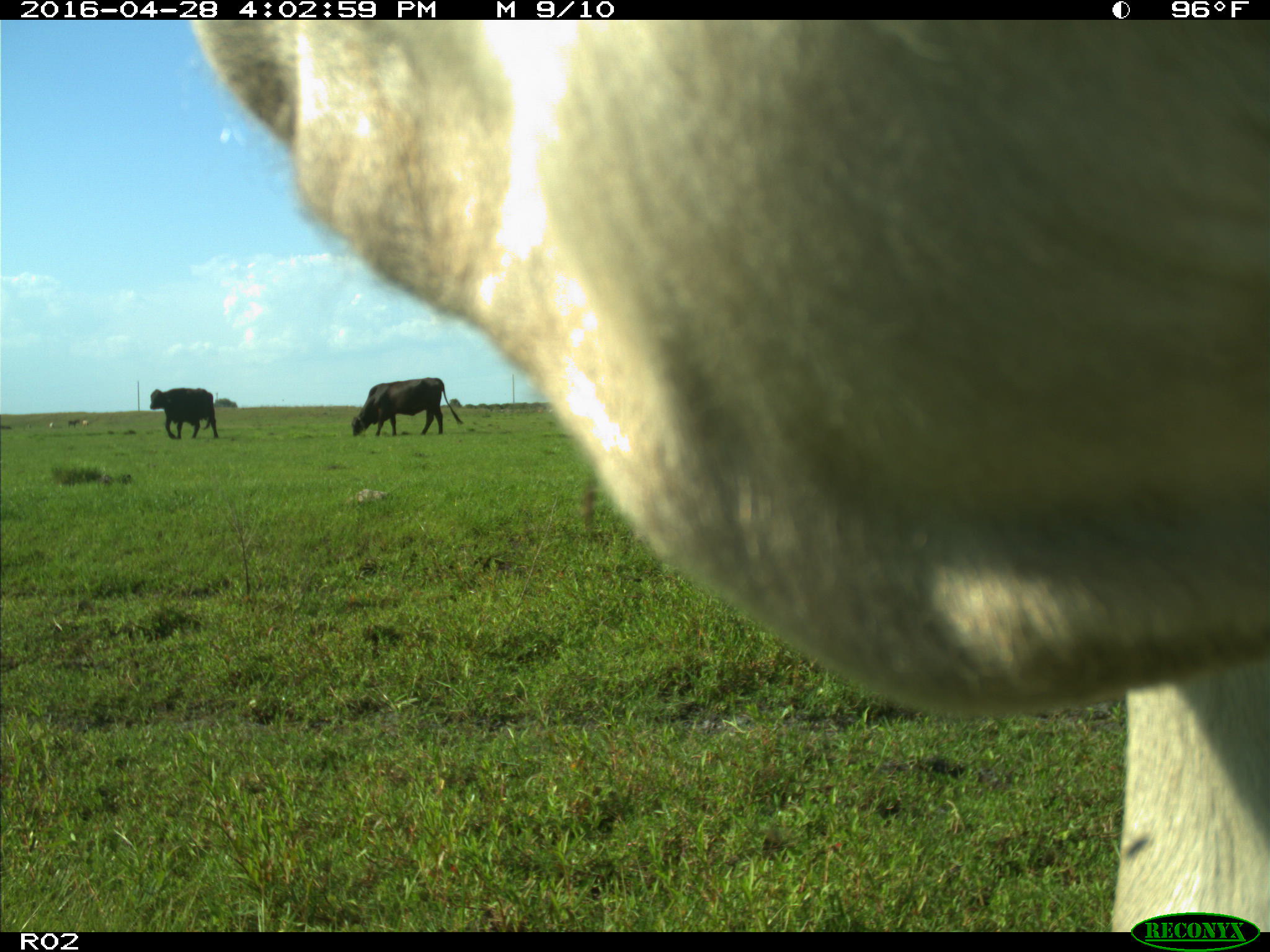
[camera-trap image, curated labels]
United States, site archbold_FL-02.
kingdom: Animalia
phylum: Chordata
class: Mammalia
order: Artiodactyla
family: Bovidae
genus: Bos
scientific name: Bos taurus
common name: domestic cow